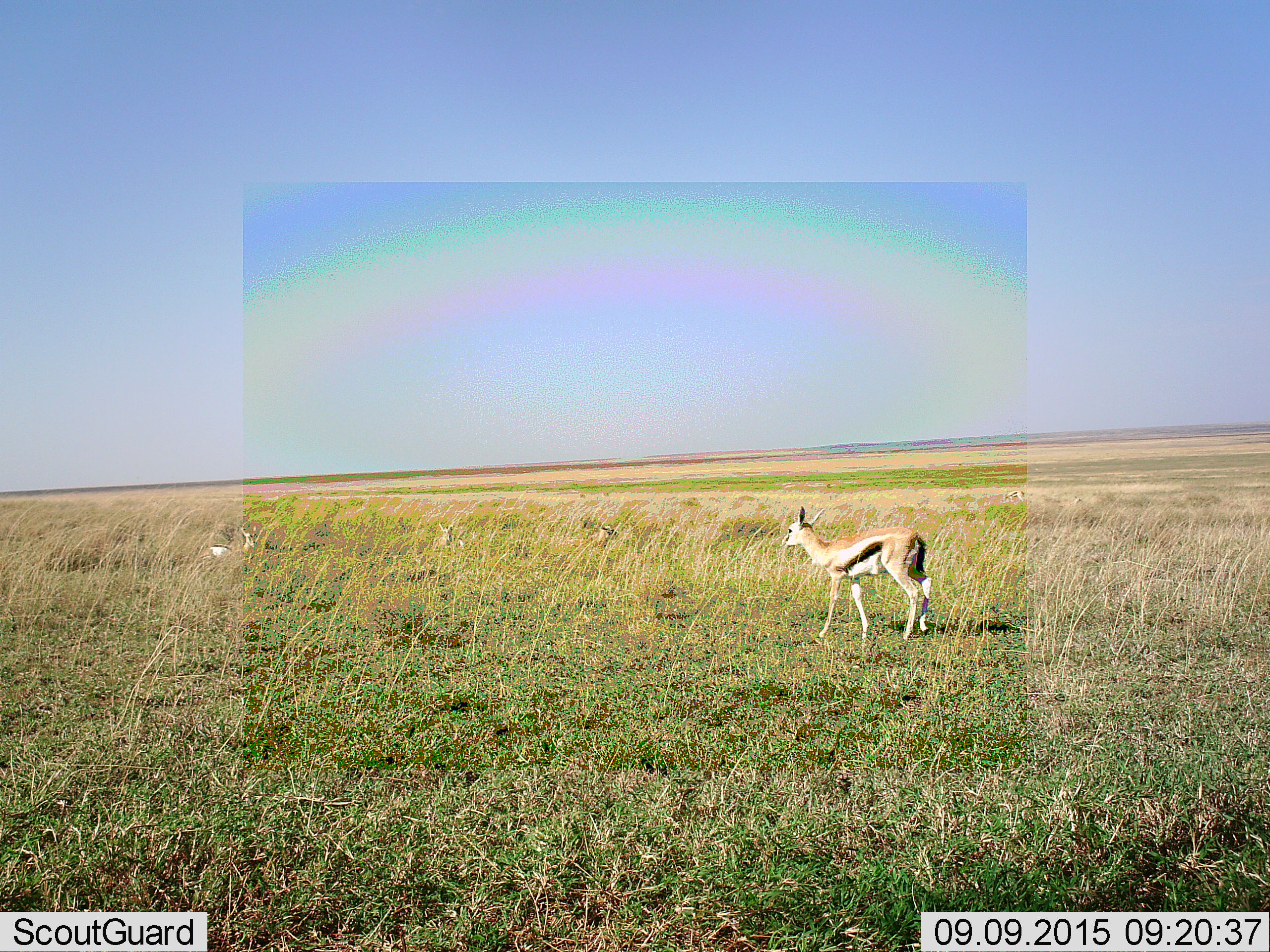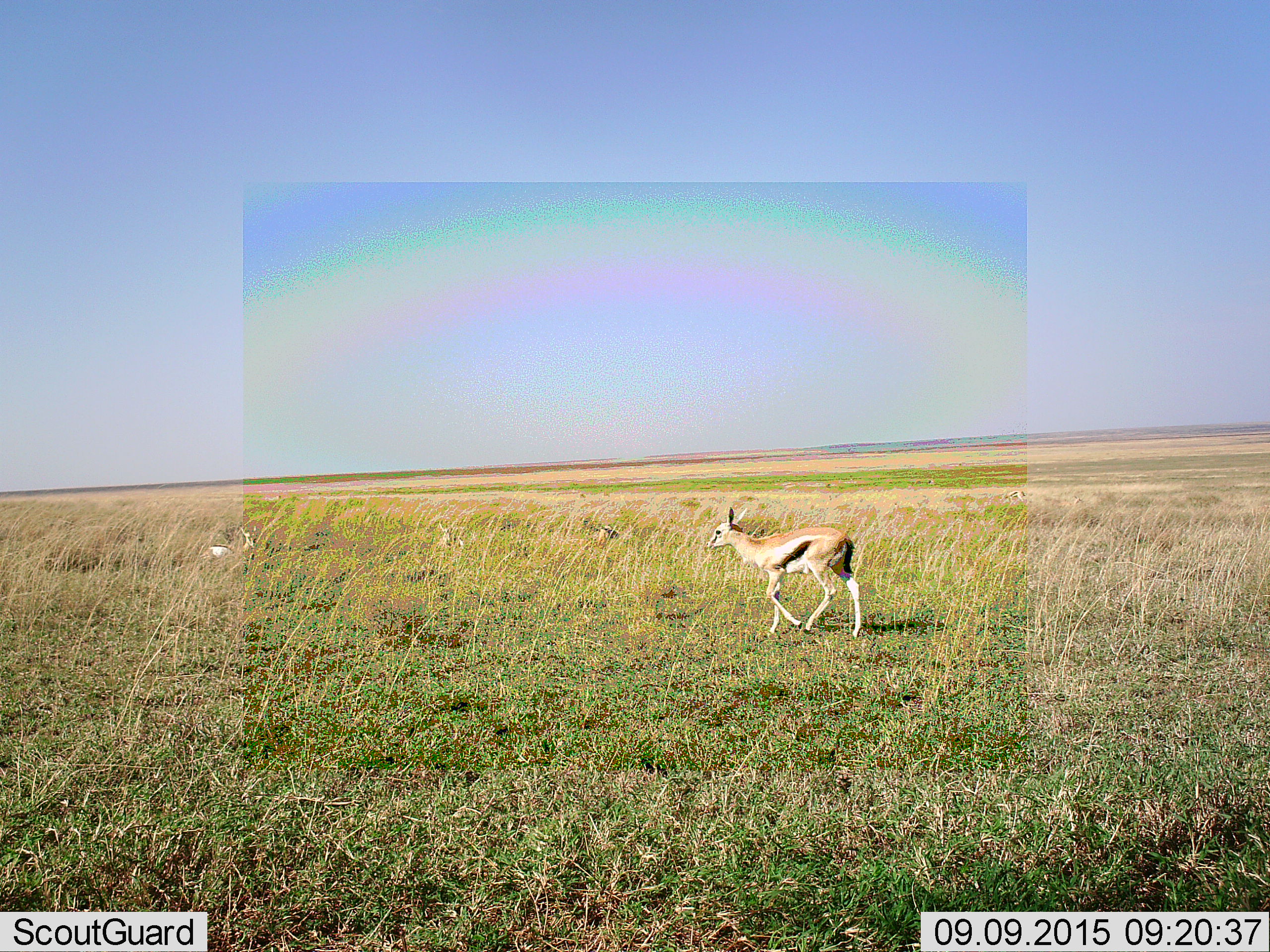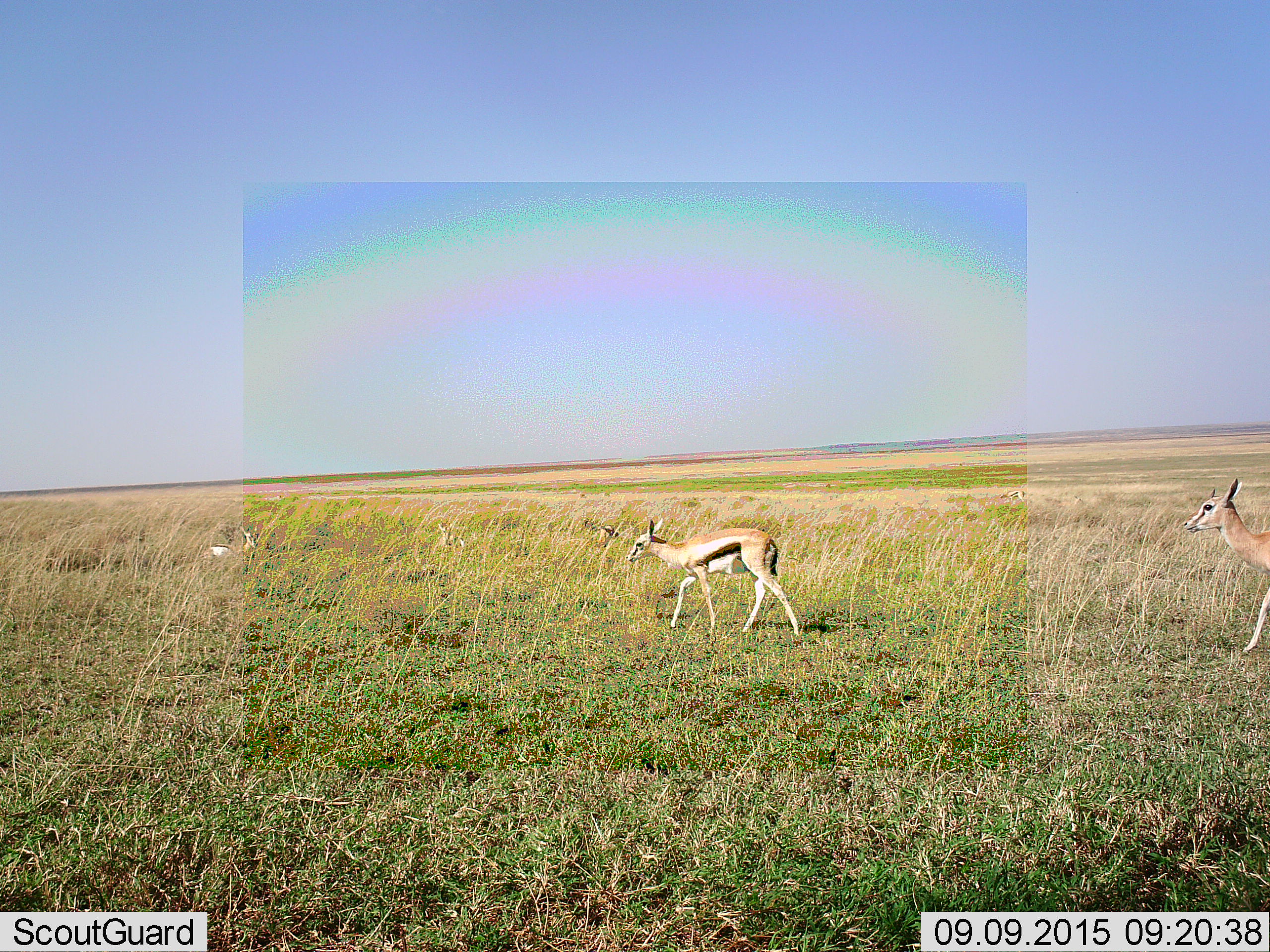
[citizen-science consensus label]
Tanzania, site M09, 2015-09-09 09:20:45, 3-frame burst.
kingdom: Animalia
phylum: Chordata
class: Mammalia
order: Artiodactyla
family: Bovidae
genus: Eudorcas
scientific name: Eudorcas thomsonii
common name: thomson's gazelle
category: gazellethomsons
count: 5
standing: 22%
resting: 89%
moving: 100%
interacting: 11%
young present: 44%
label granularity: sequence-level